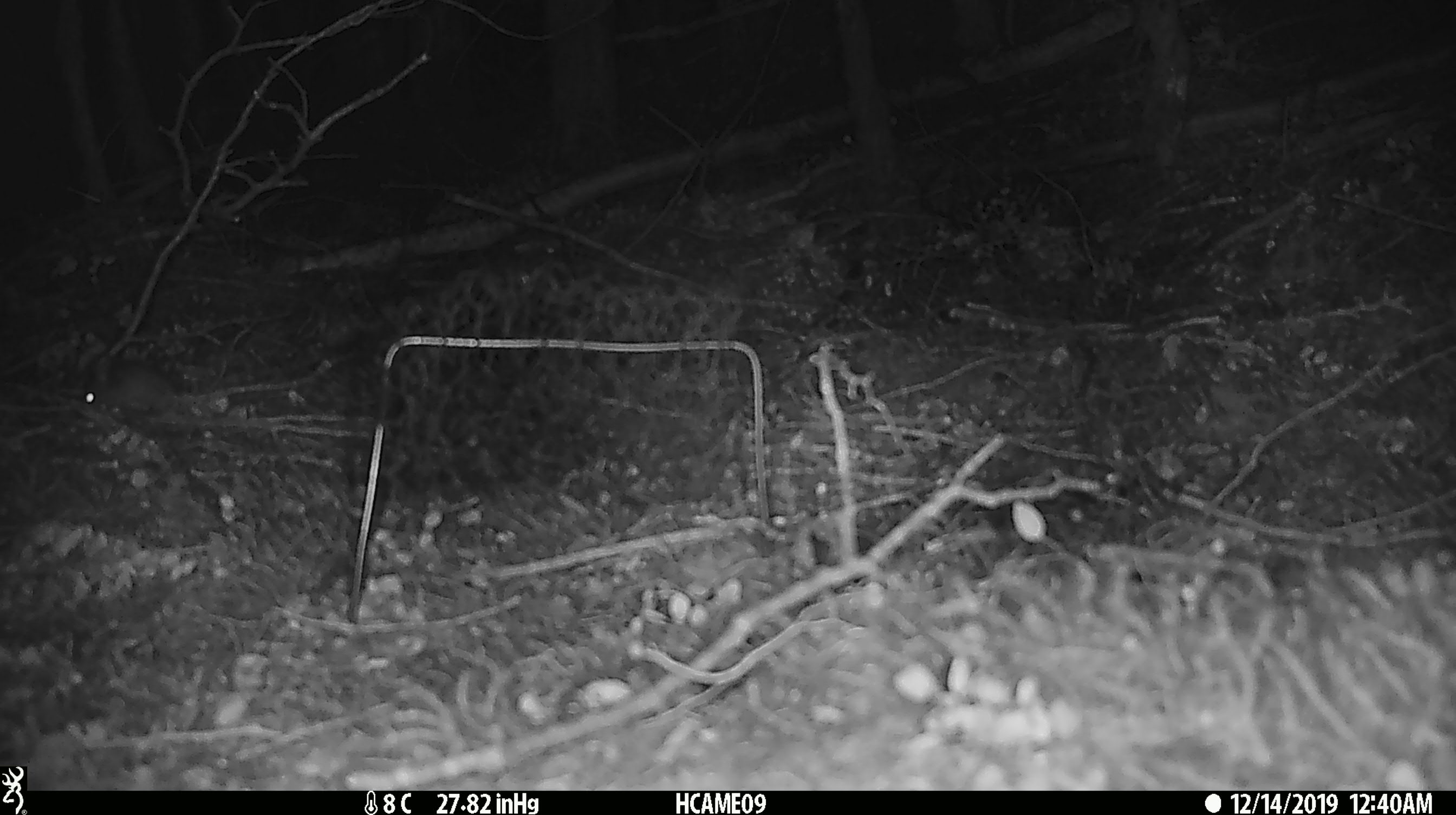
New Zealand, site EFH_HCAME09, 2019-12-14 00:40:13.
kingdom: Animalia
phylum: Chordata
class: Mammalia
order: Rodentia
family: Muridae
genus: Mus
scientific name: Mus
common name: mouse